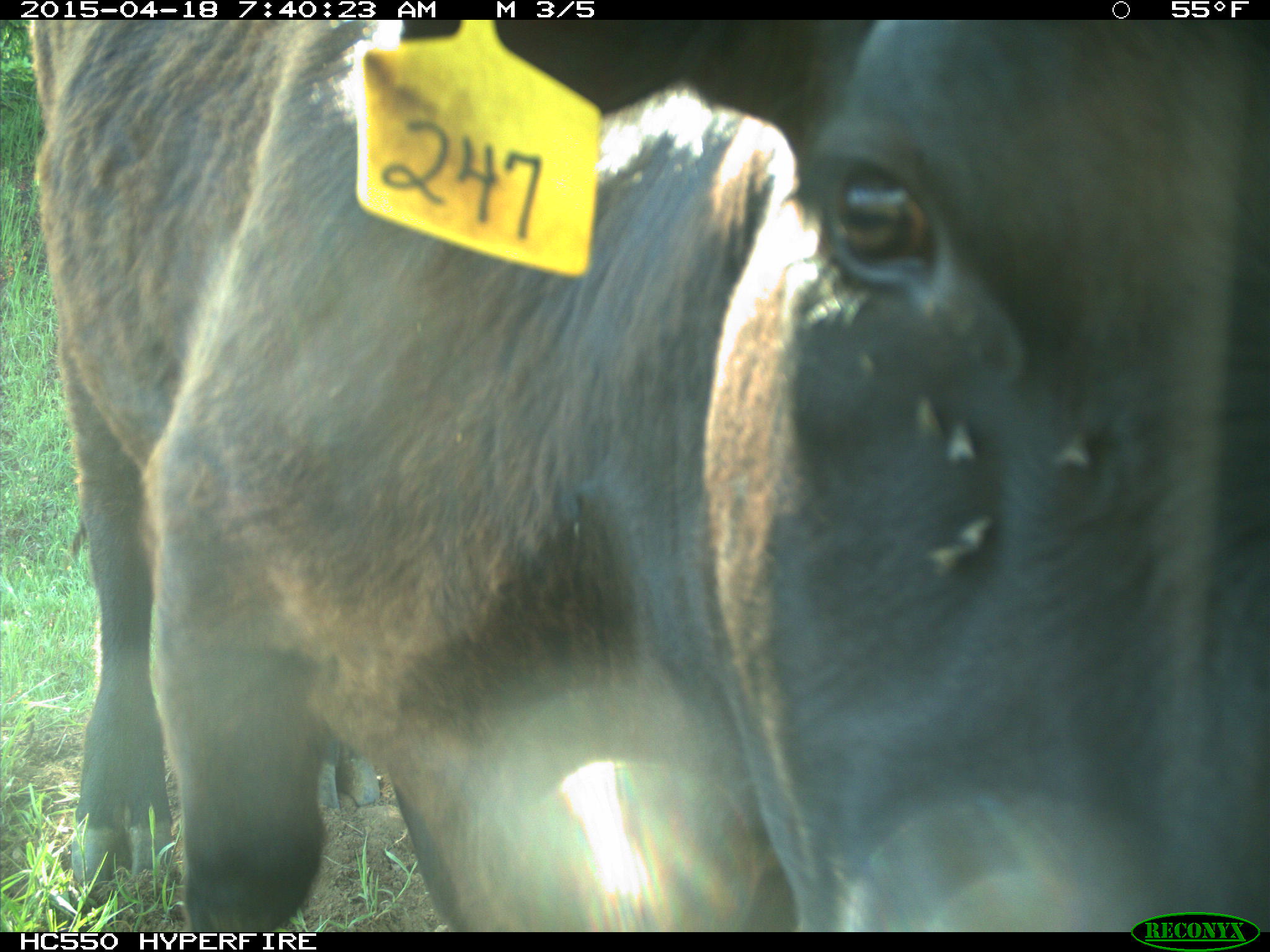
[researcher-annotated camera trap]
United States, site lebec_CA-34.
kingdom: Animalia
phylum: Chordata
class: Mammalia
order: Artiodactyla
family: Bovidae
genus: Bos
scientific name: Bos taurus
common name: domestic cow